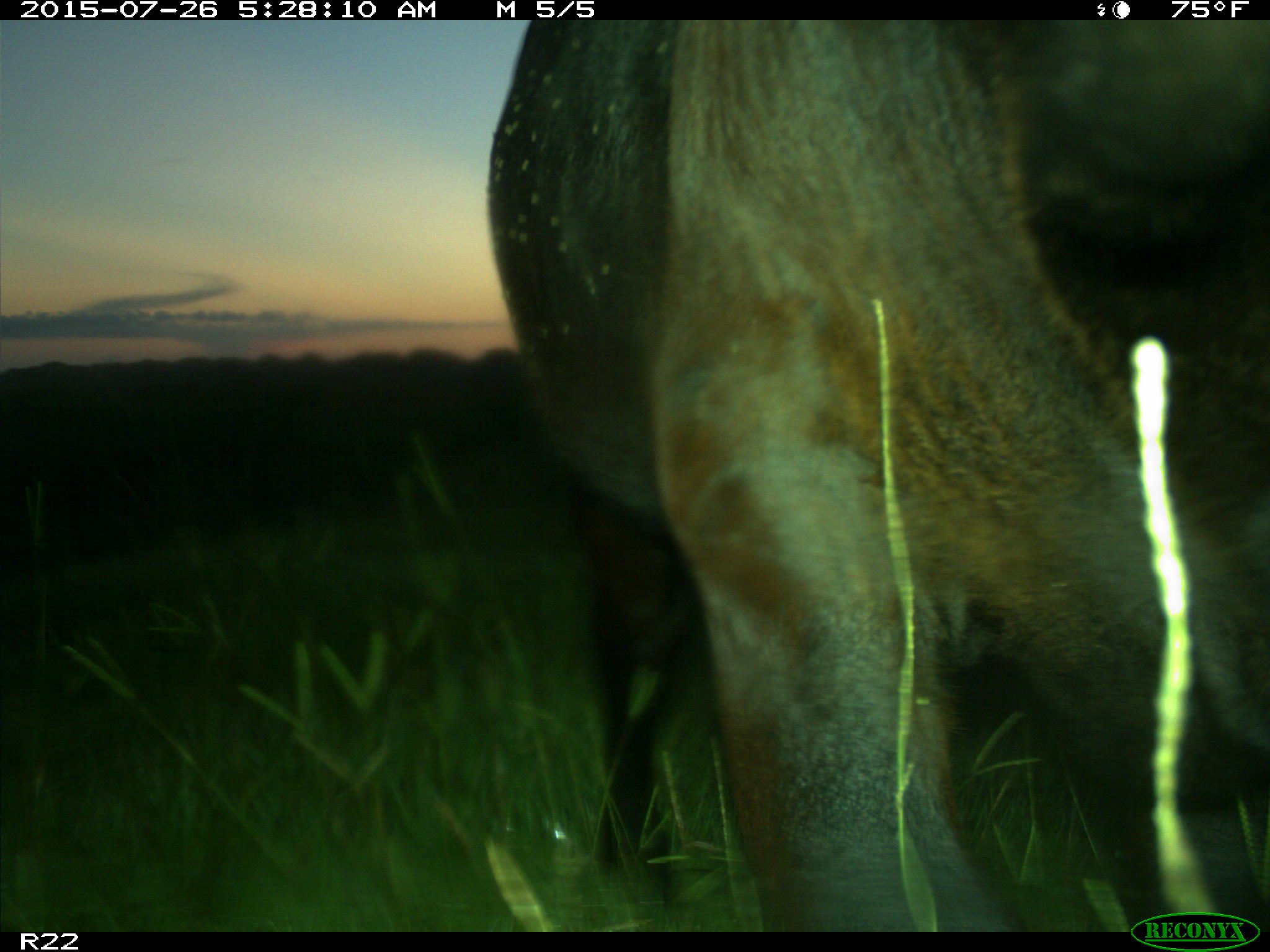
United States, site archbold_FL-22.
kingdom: Animalia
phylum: Chordata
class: Mammalia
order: Artiodactyla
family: Bovidae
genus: Bos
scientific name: Bos taurus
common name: domestic cow